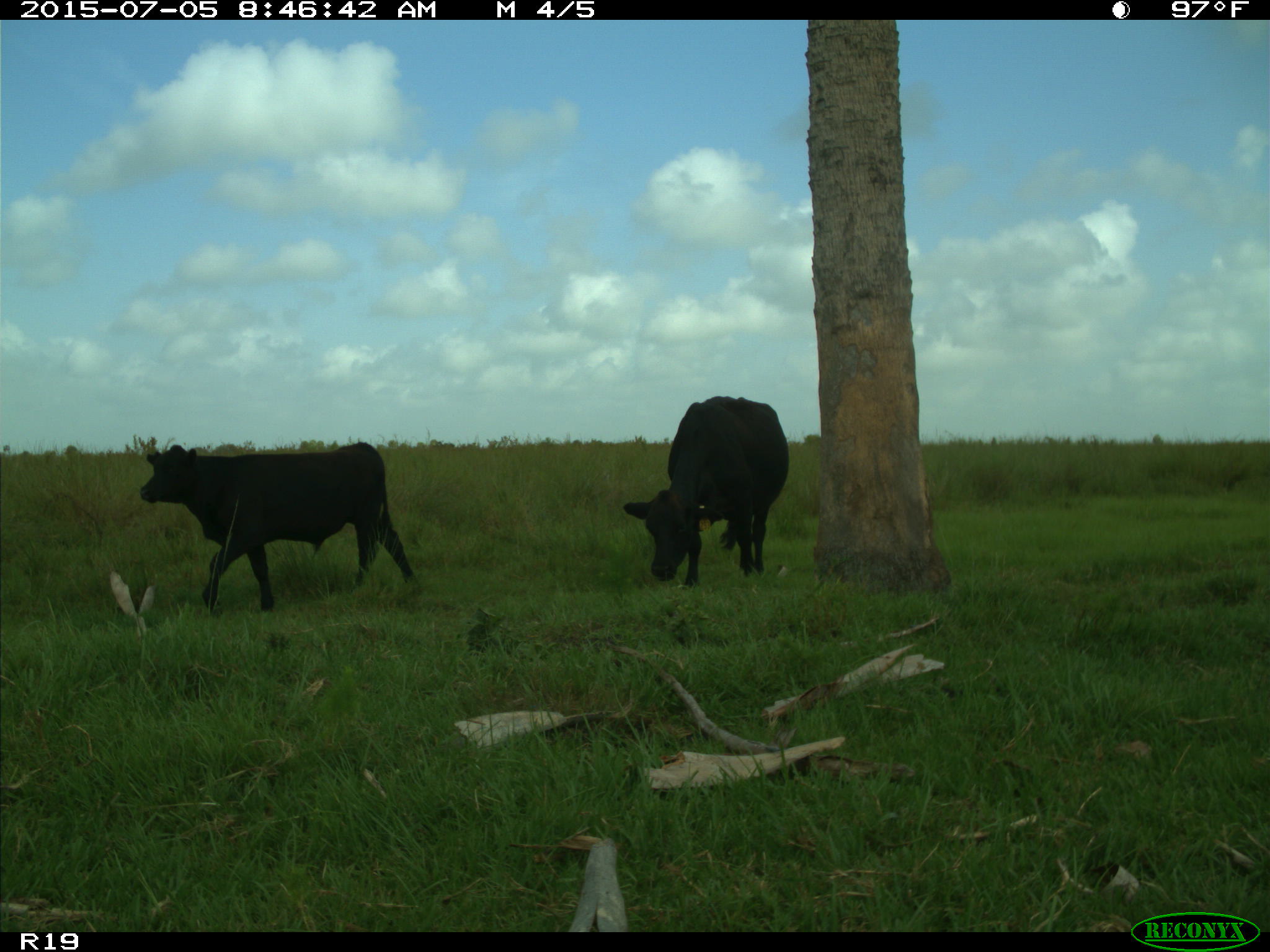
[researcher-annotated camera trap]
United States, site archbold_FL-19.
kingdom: Animalia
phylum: Chordata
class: Mammalia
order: Artiodactyla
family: Bovidae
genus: Bos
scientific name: Bos taurus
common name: domestic cow